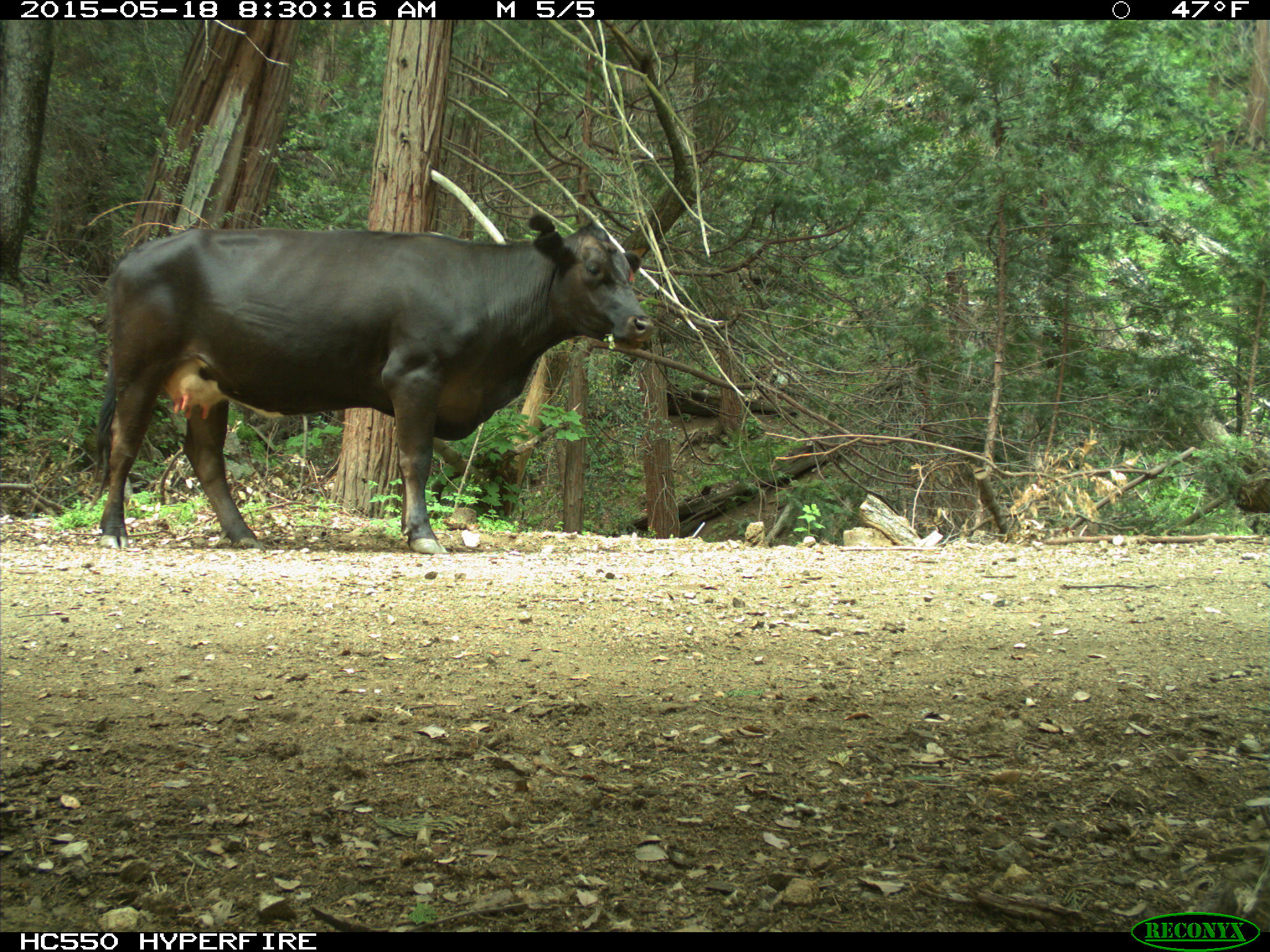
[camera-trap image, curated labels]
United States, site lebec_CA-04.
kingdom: Animalia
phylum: Chordata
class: Mammalia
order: Artiodactyla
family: Bovidae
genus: Bos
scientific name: Bos taurus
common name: domestic cow